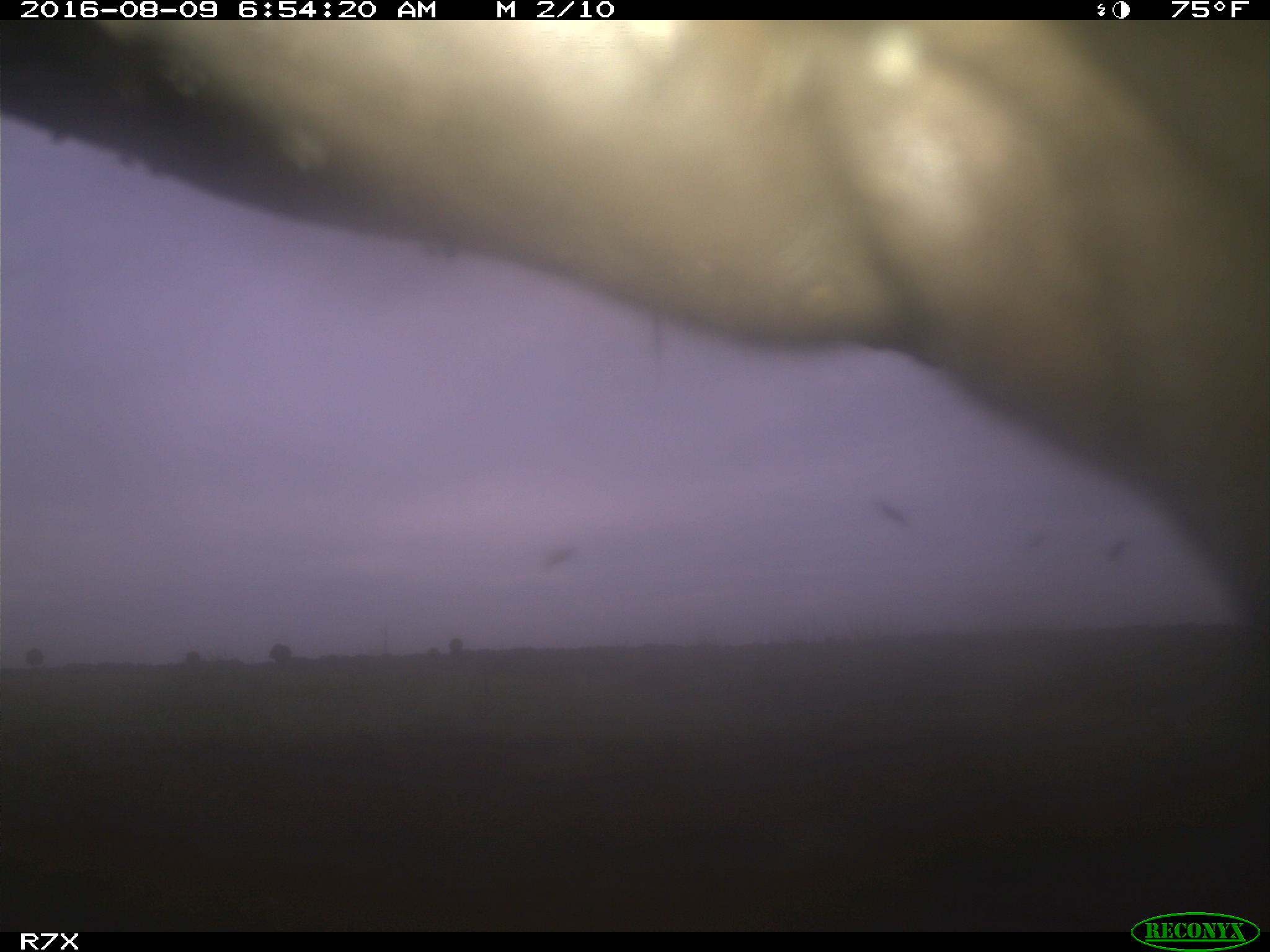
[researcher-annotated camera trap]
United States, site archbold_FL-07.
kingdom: Animalia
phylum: Chordata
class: Mammalia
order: Artiodactyla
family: Bovidae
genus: Bos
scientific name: Bos taurus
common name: domestic cow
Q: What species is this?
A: Bos taurus (domestic cow).